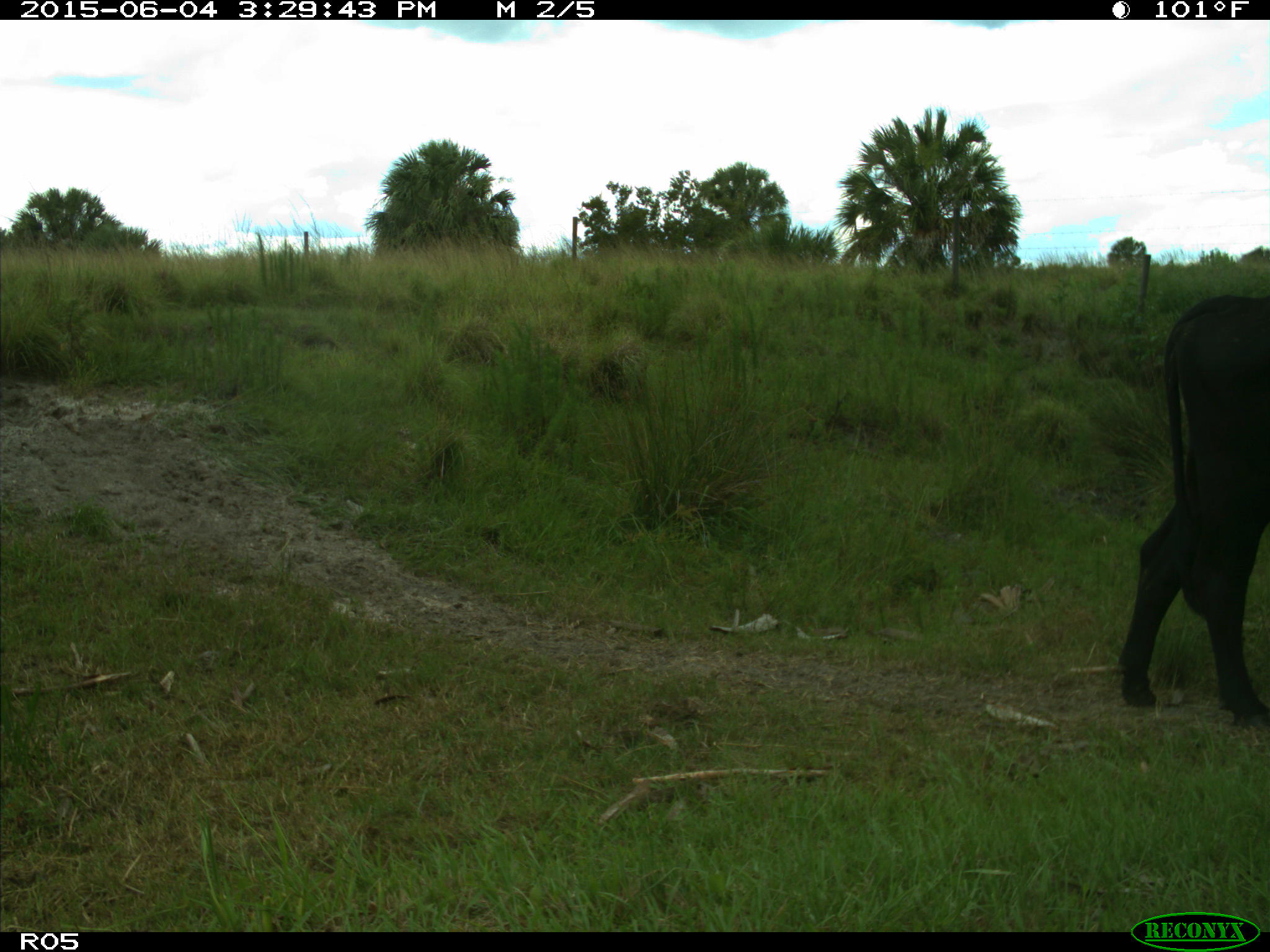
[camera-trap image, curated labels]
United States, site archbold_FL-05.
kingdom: Animalia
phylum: Chordata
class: Mammalia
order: Artiodactyla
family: Bovidae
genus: Bos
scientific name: Bos taurus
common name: domestic cow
Bos taurus (domestic cow).